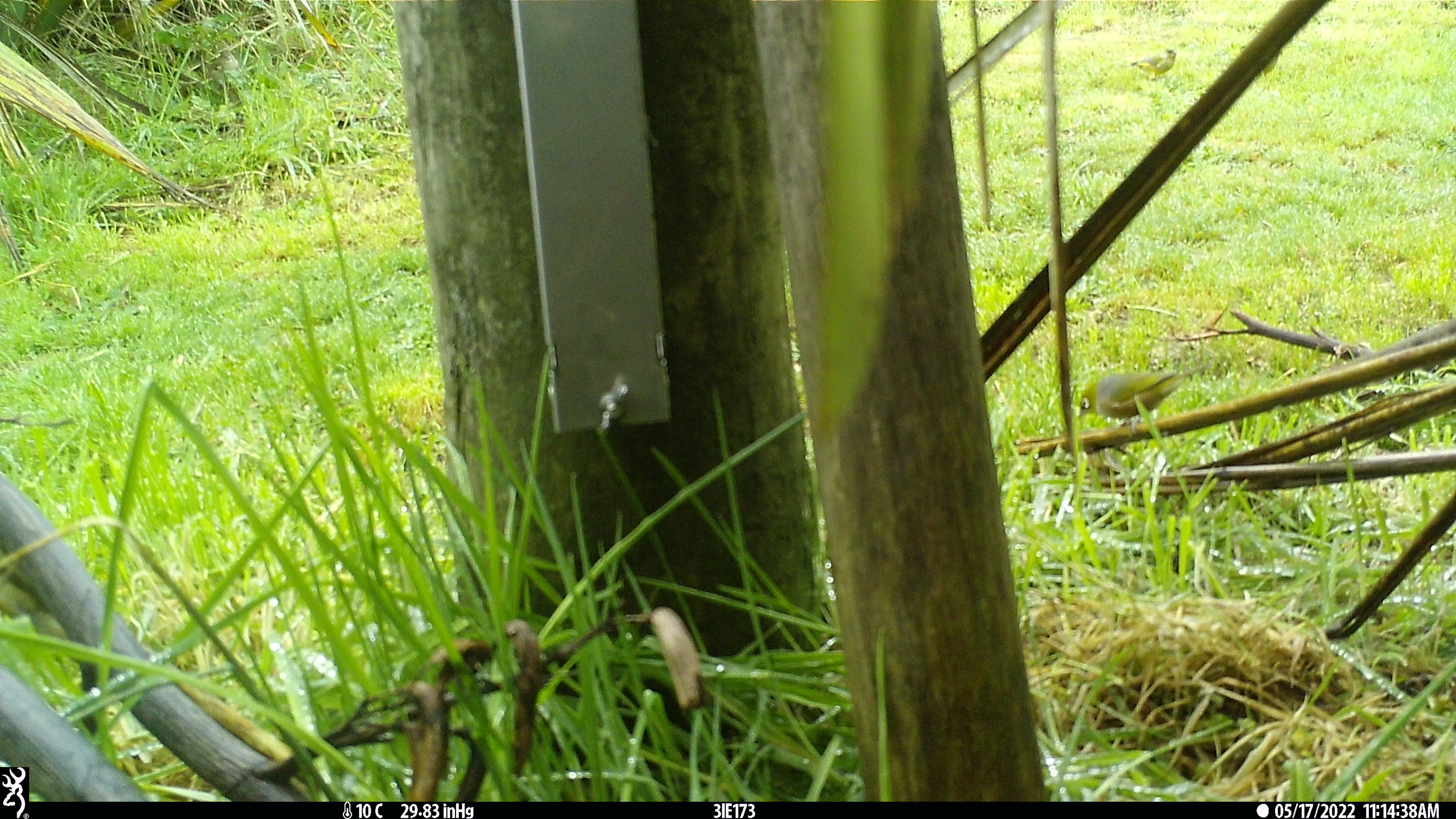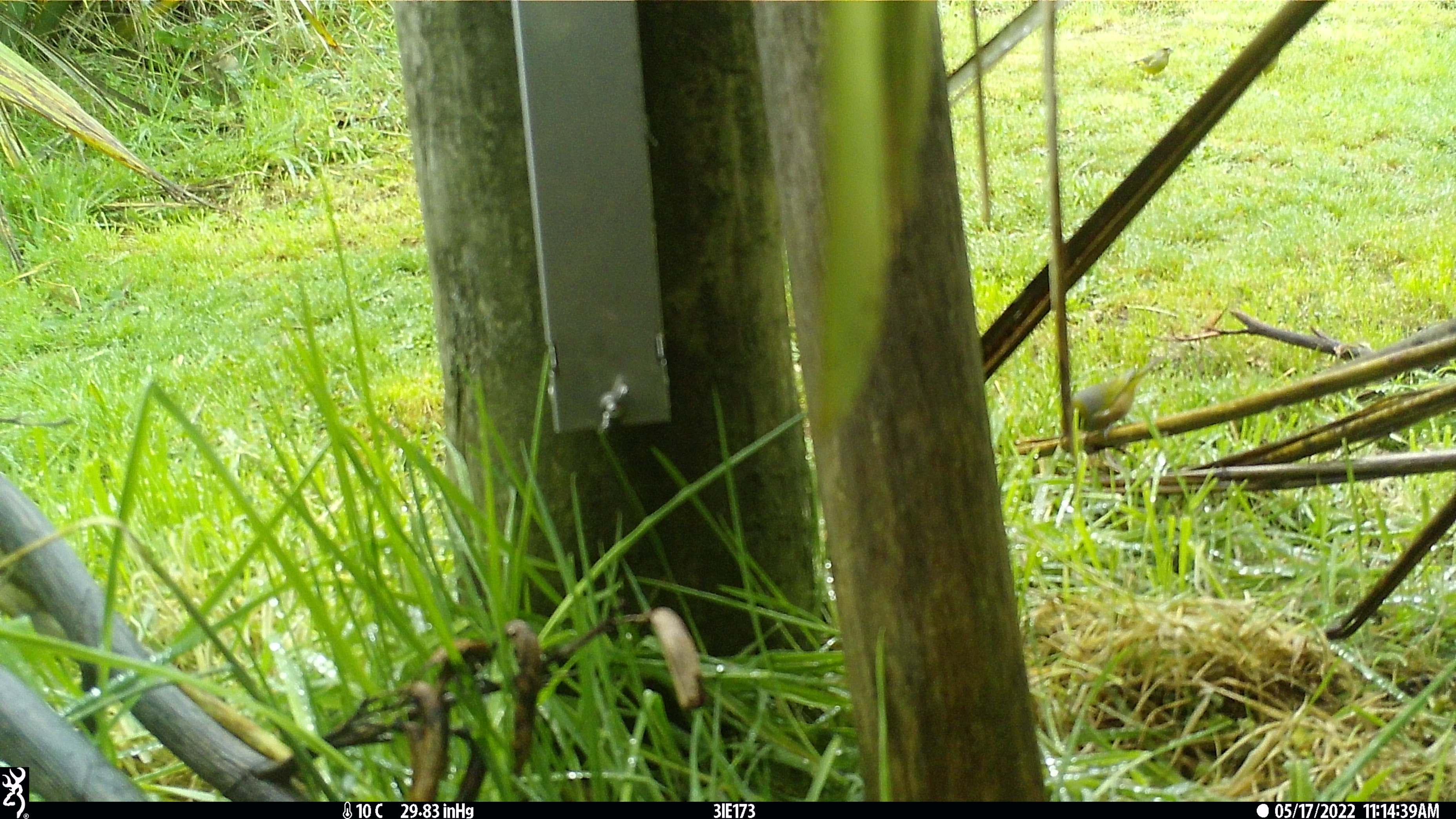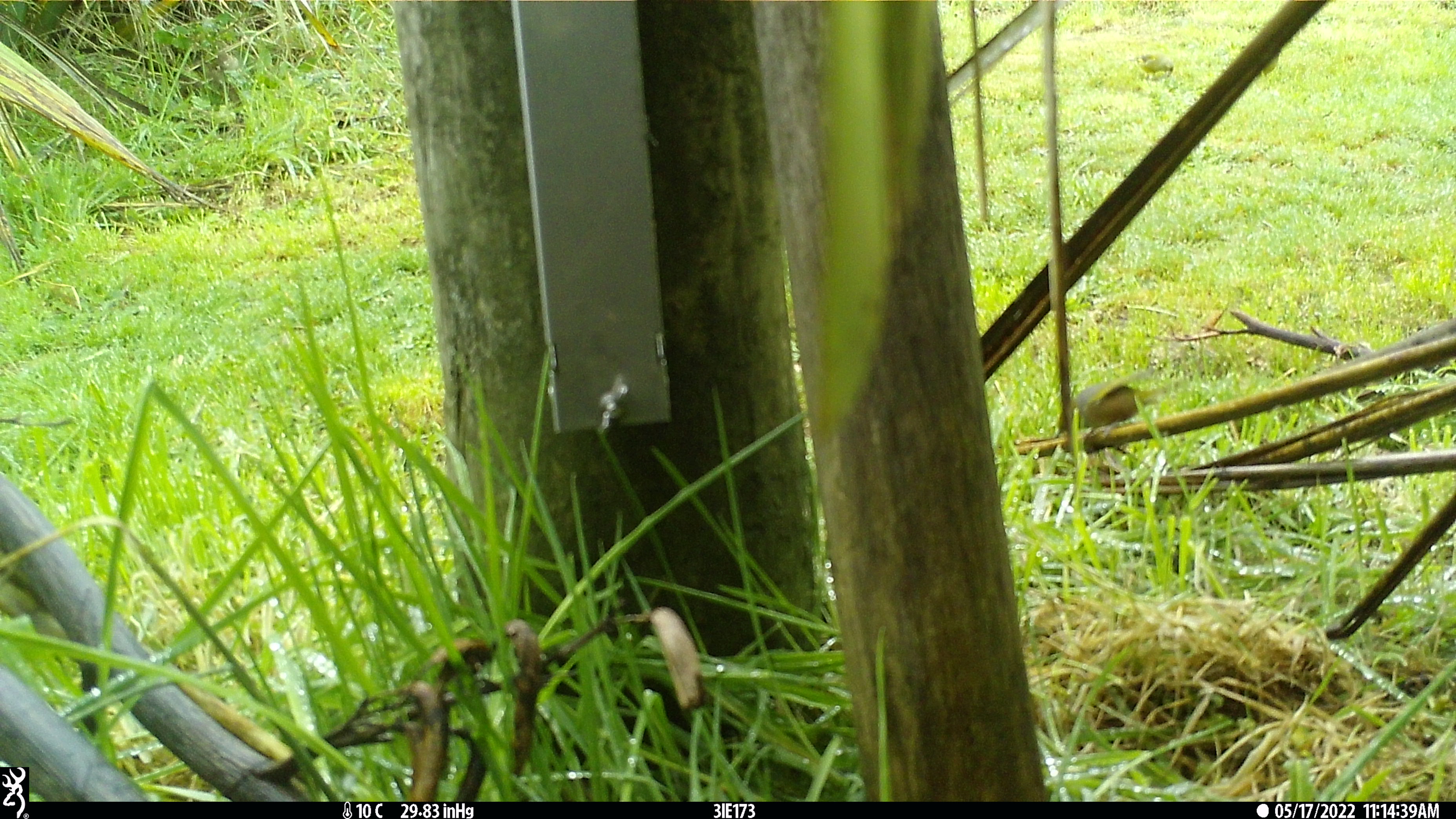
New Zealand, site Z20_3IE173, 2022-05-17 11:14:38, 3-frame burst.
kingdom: Animalia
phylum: Chordata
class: Aves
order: Passeriformes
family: Zosteropidae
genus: Zosterops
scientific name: Zosterops lateralis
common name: silvereye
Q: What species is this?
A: Silvereye (Zosterops lateralis).